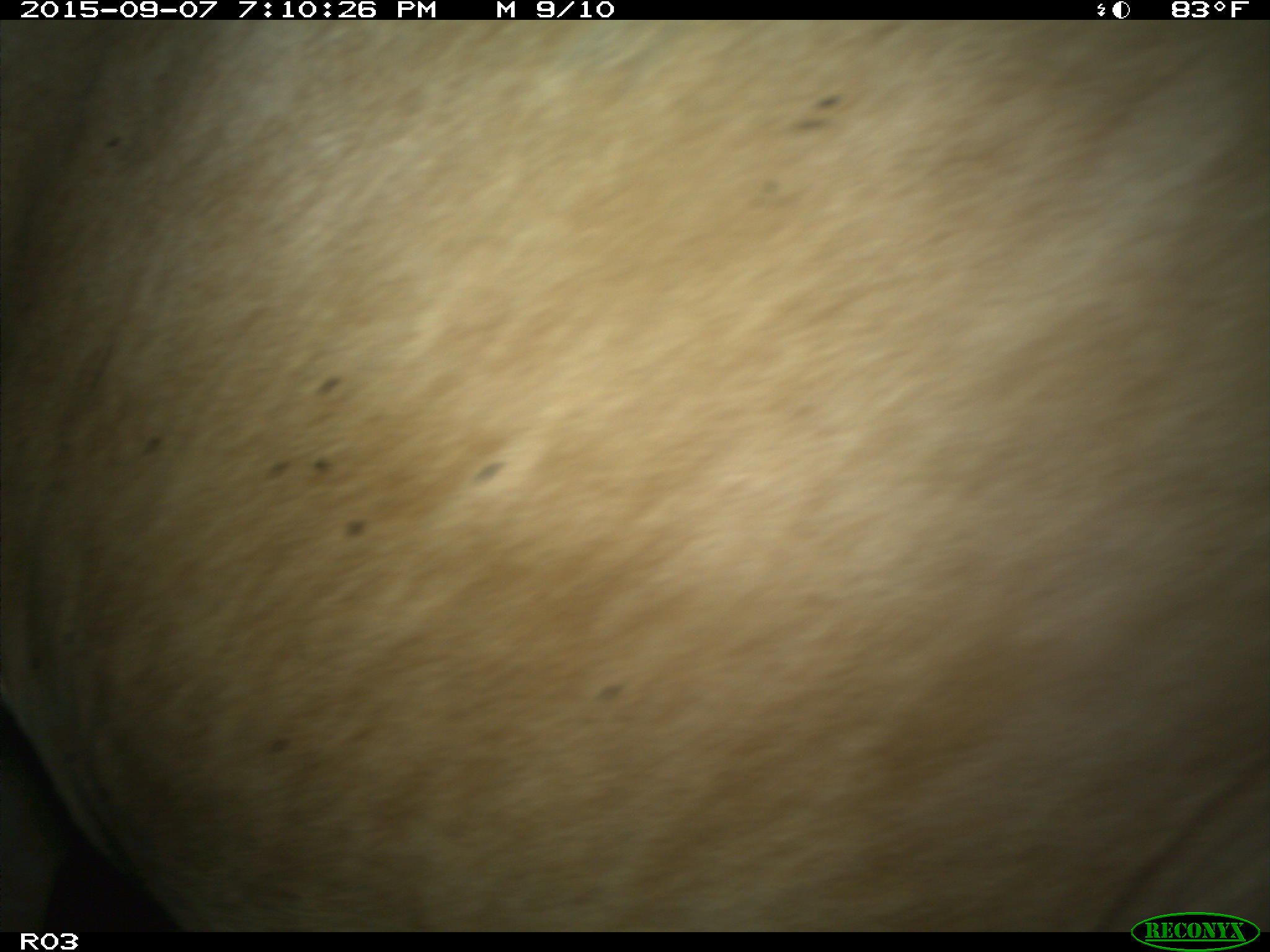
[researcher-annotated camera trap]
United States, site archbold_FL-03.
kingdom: Animalia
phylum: Chordata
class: Mammalia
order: Artiodactyla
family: Bovidae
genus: Bos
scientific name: Bos taurus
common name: domestic cow